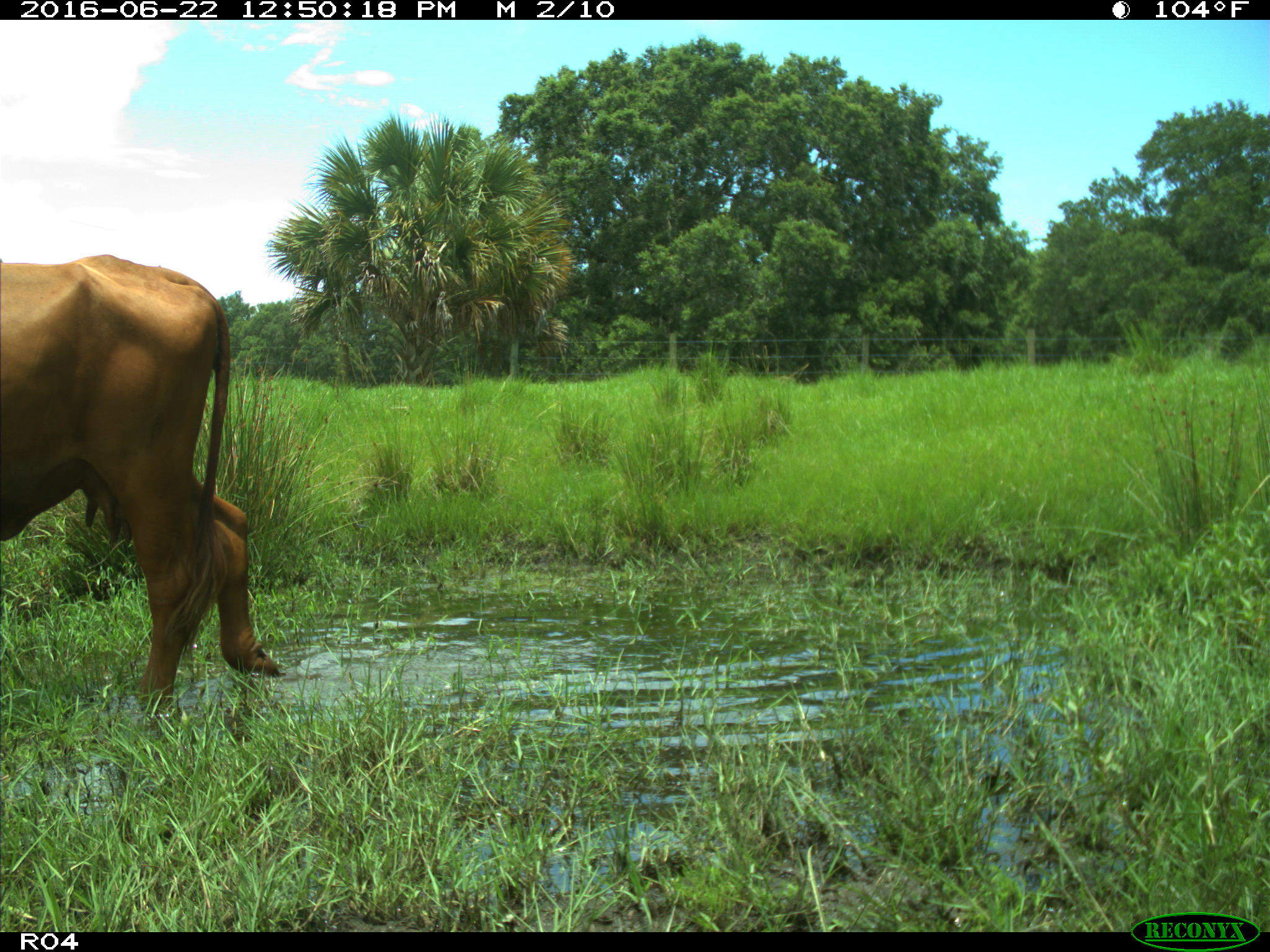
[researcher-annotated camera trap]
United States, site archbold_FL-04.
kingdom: Animalia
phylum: Chordata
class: Mammalia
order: Artiodactyla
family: Bovidae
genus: Bos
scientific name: Bos taurus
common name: domestic cow